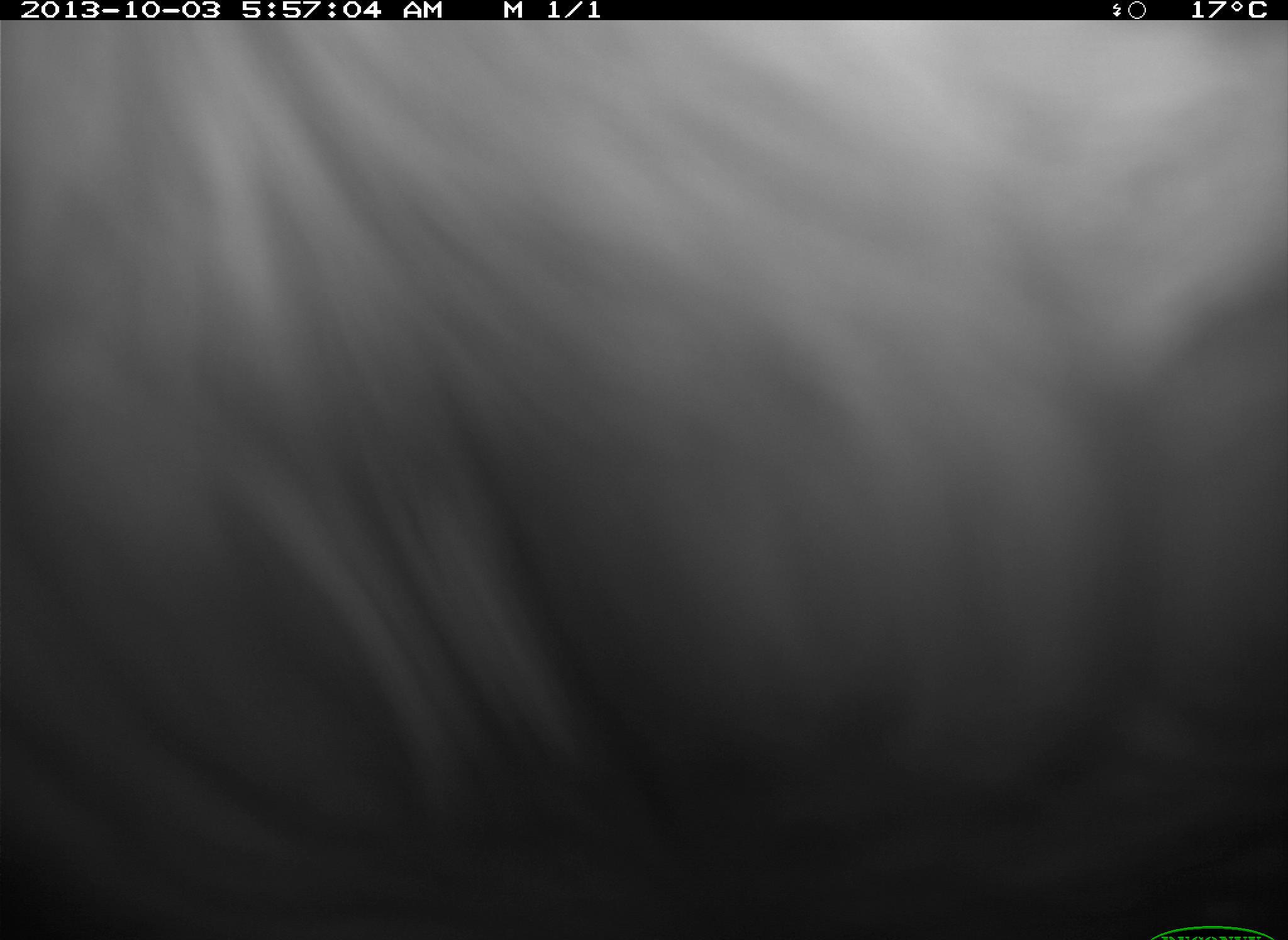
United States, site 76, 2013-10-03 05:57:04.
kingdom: Animalia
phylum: Chordata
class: Mammalia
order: Artiodactyla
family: Bovidae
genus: Bos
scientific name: Bos taurus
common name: cow